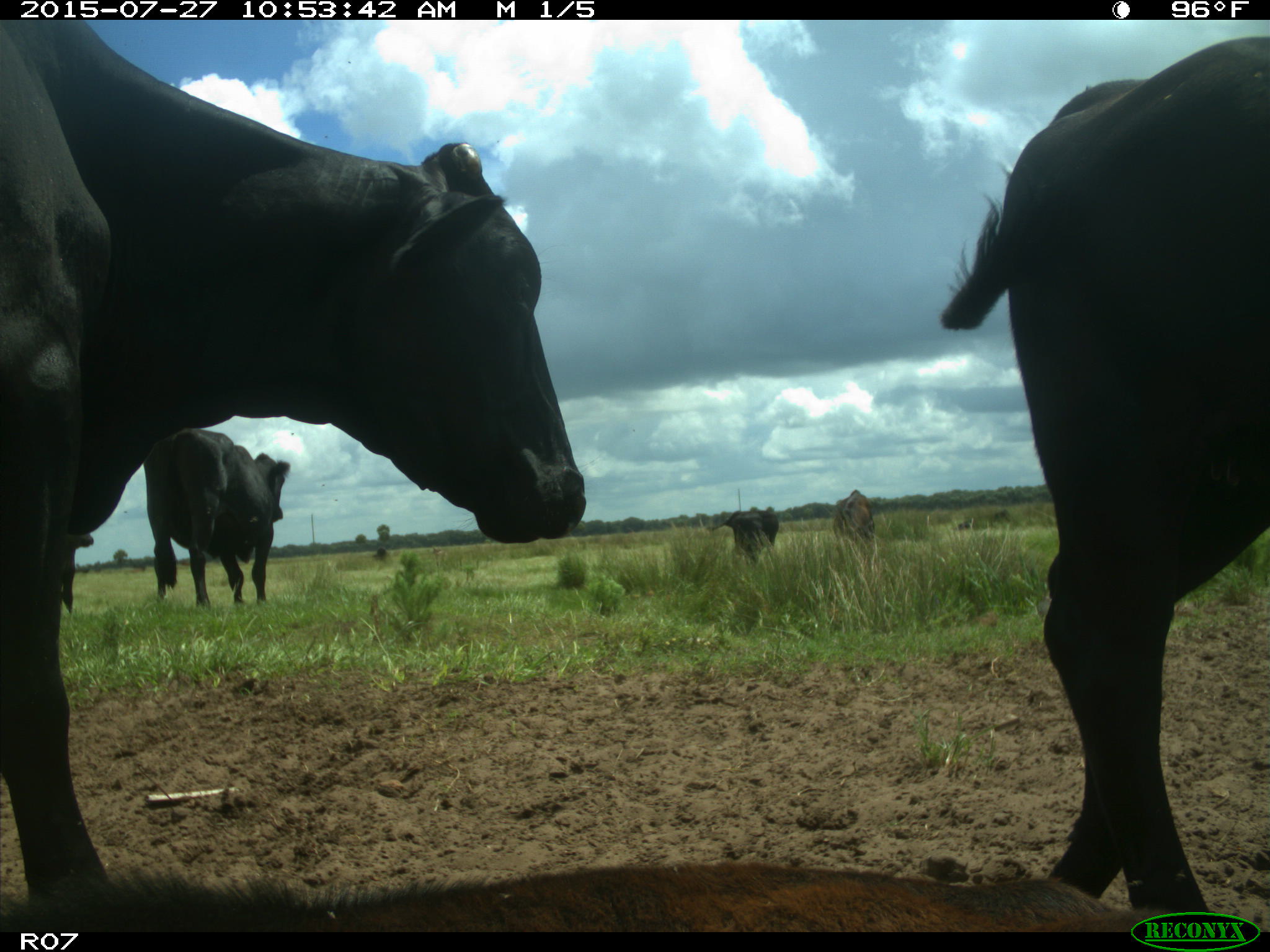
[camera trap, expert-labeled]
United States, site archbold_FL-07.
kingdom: Animalia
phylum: Chordata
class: Mammalia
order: Artiodactyla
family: Bovidae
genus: Bos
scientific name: Bos taurus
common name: domestic cow